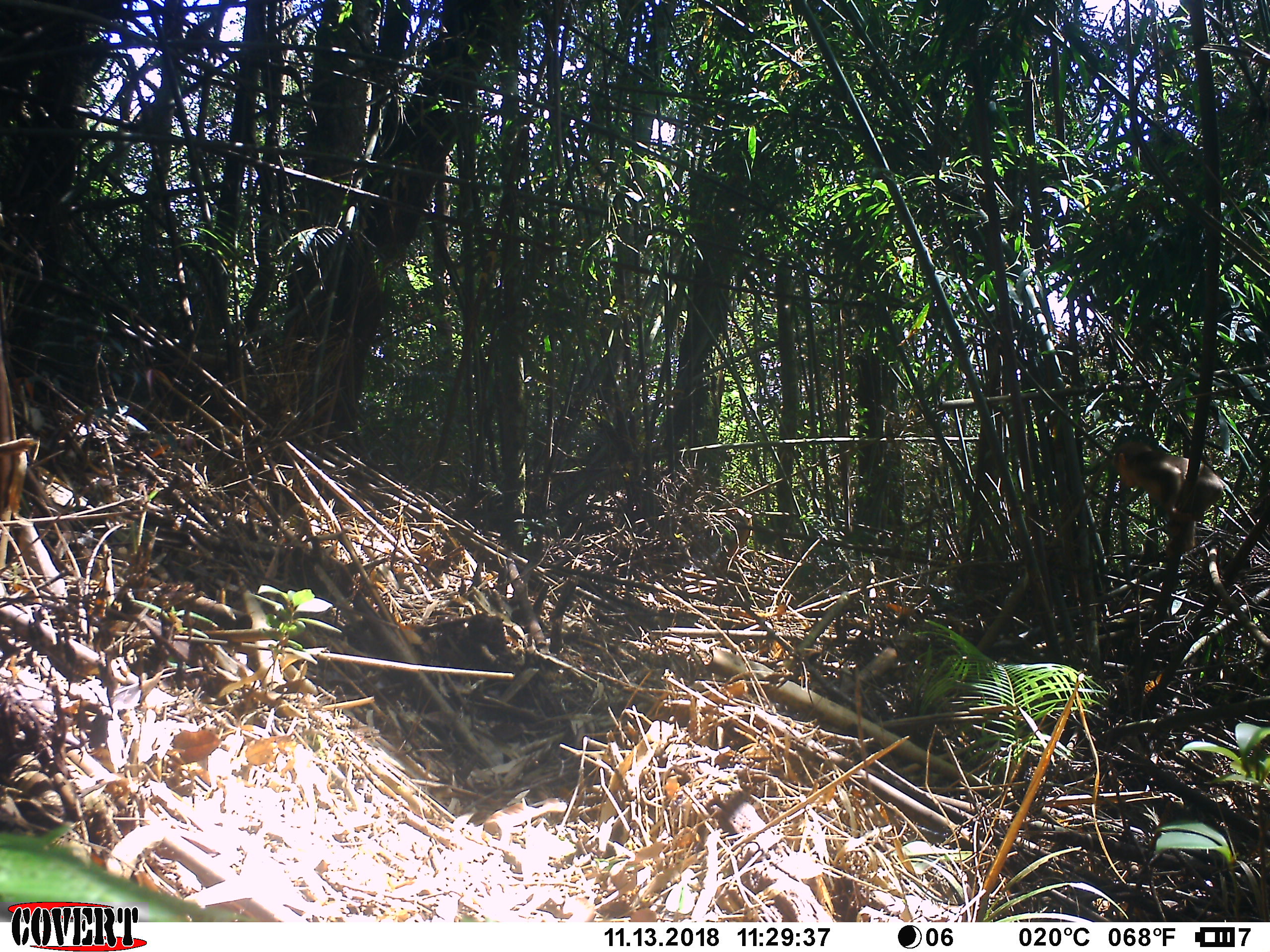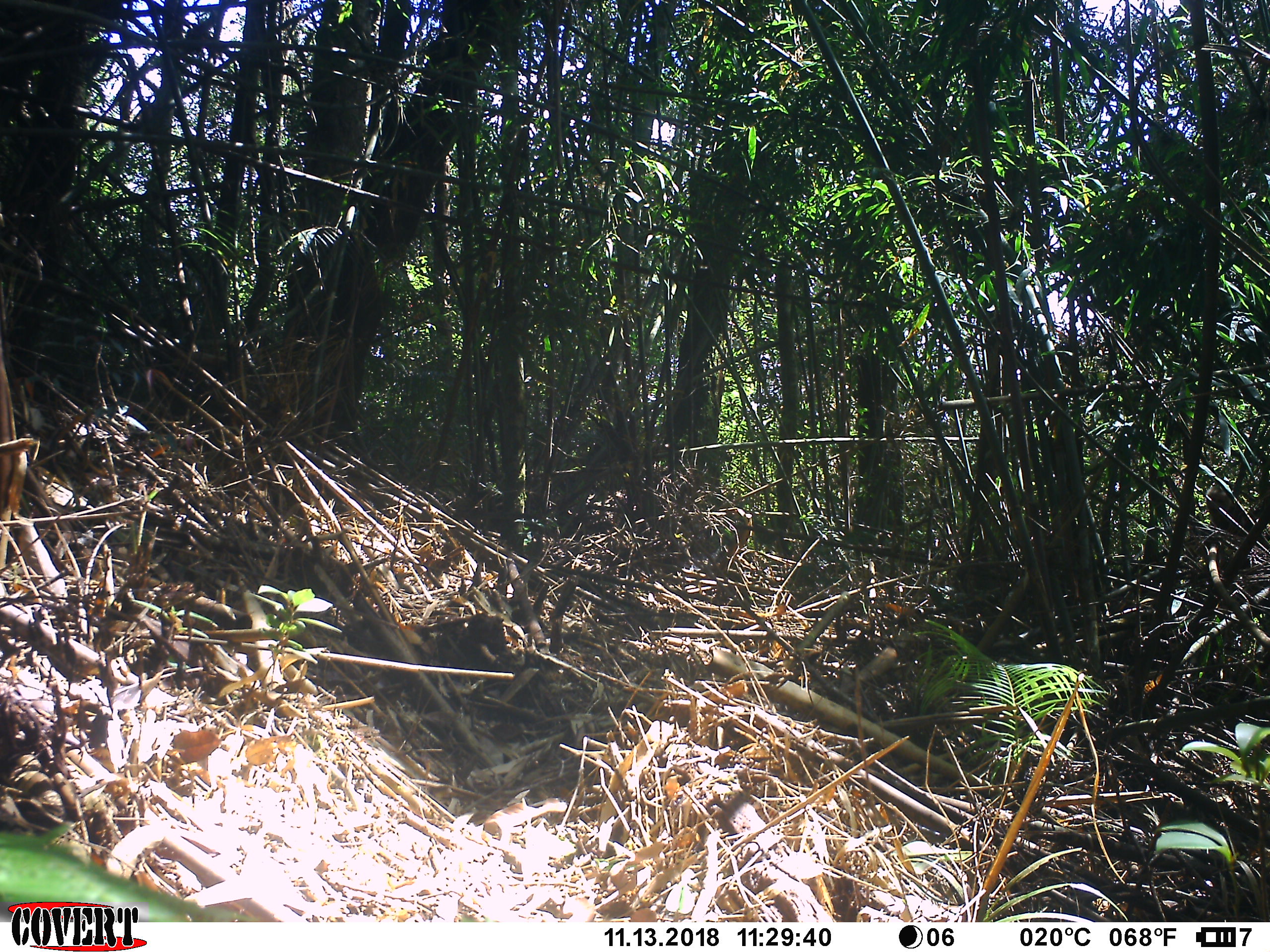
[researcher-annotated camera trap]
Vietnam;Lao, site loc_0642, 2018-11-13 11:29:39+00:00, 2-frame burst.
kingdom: Animalia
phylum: Chordata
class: Mammalia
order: Primates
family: Cercopithecidae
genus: Macaca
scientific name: Macaca arctoides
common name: stump-tailed macaque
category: stump tailed macaque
Stump tailed macaque (stump-tailed macaque) (Macaca arctoides). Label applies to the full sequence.